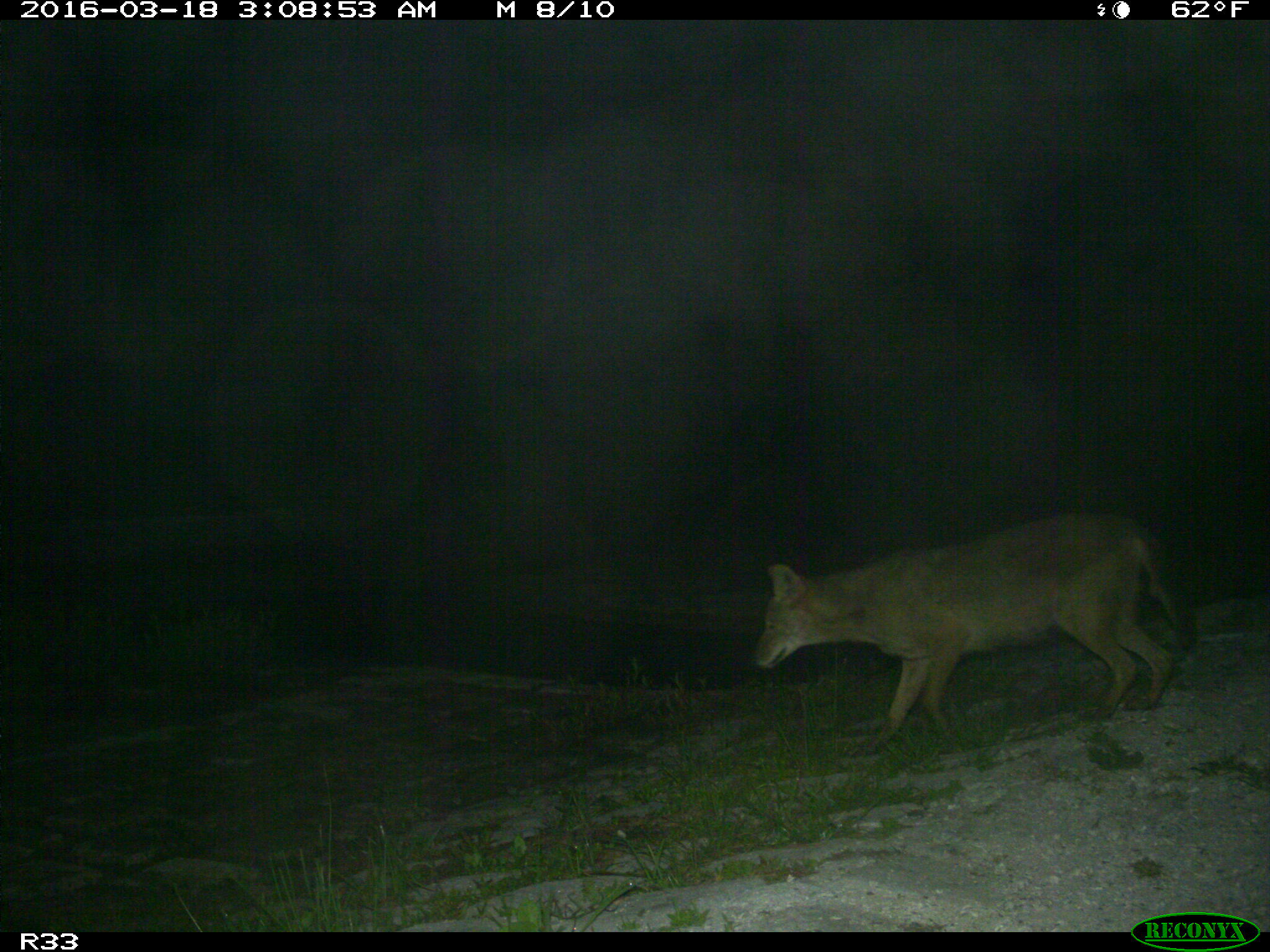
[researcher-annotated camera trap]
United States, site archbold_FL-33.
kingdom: Animalia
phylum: Chordata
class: Mammalia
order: Carnivora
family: Canidae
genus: Canis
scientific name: Canis latrans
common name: coyote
Canis latrans (coyote).